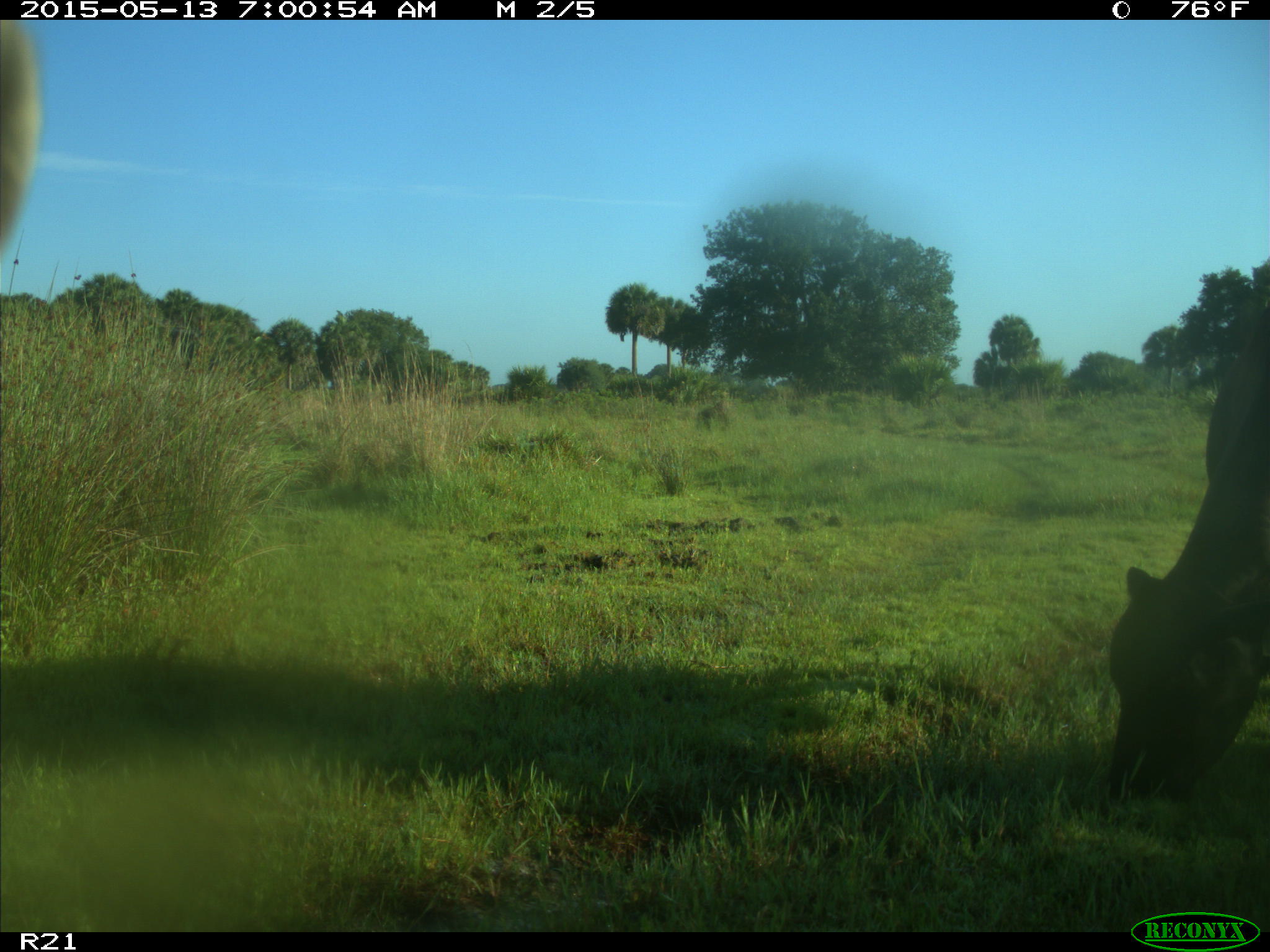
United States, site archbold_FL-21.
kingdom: Animalia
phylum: Chordata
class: Mammalia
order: Artiodactyla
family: Bovidae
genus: Bos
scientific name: Bos taurus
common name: domestic cow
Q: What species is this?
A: Bos taurus (domestic cow).